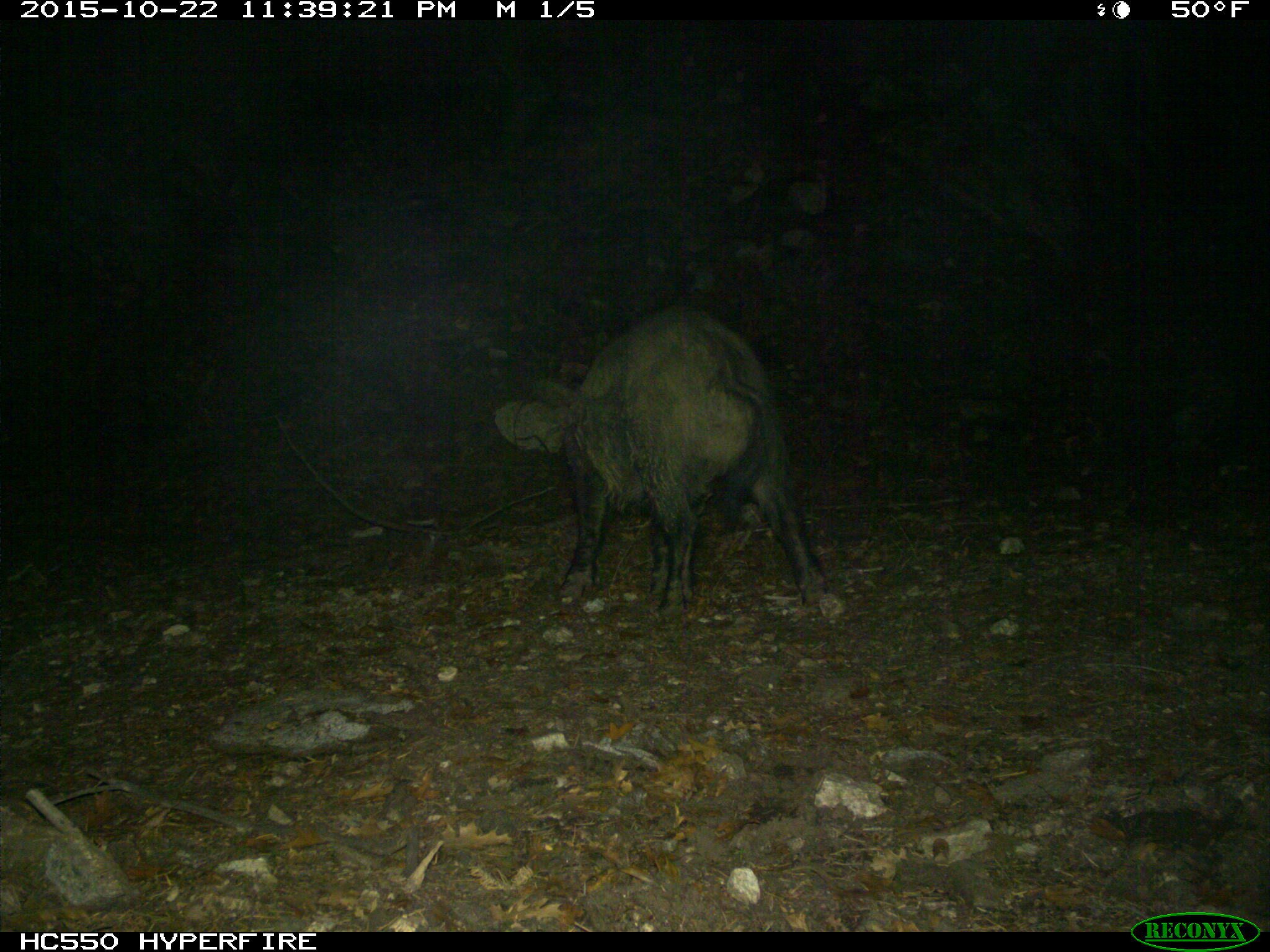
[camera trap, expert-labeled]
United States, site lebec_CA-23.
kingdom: Animalia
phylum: Chordata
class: Mammalia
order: Artiodactyla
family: Suidae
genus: Sus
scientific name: Sus scrofa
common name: wild boar